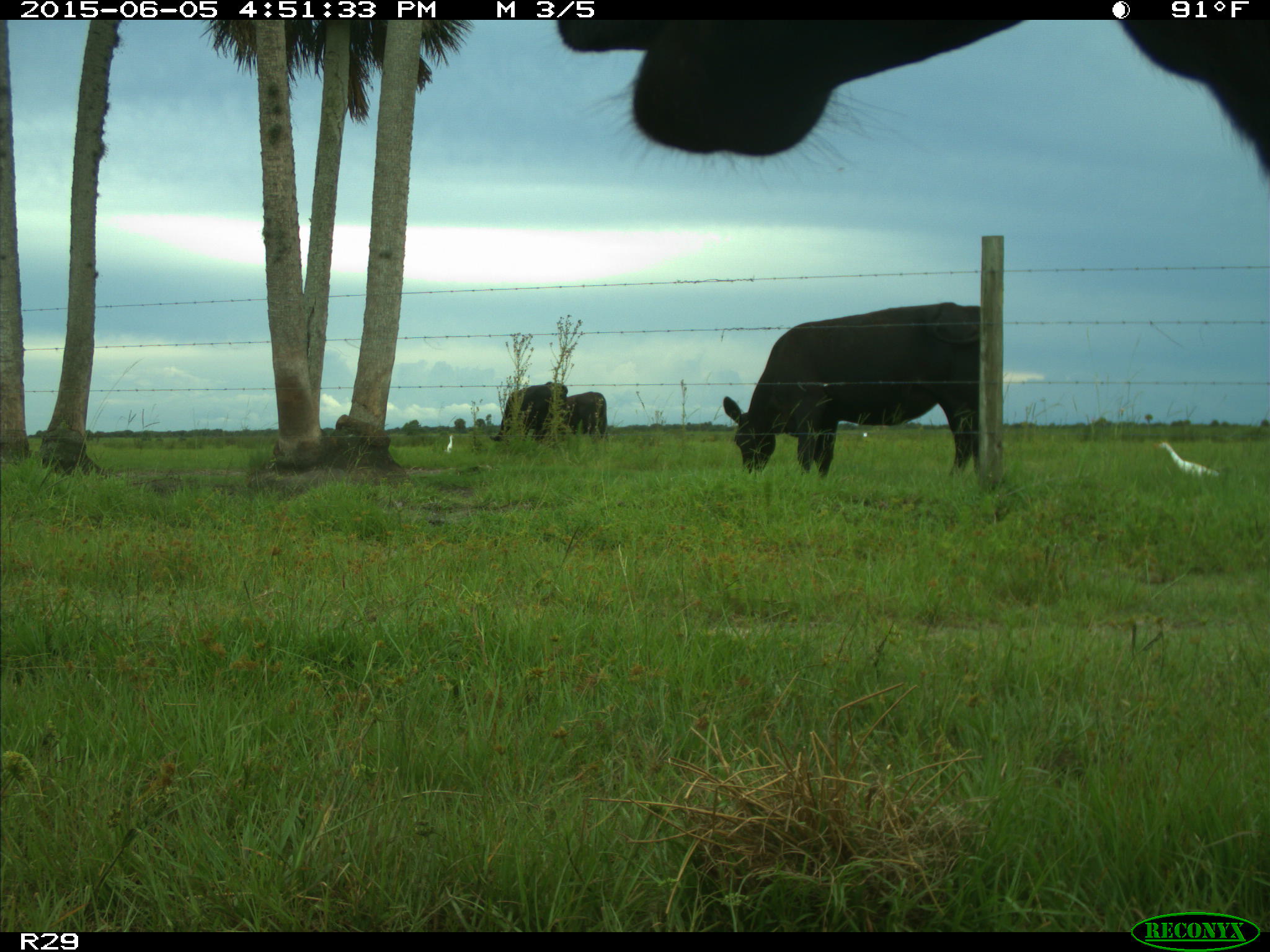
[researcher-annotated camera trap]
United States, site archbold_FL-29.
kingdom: Animalia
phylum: Chordata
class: Mammalia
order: Artiodactyla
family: Bovidae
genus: Bos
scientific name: Bos taurus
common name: domestic cow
Bos taurus (domestic cow).